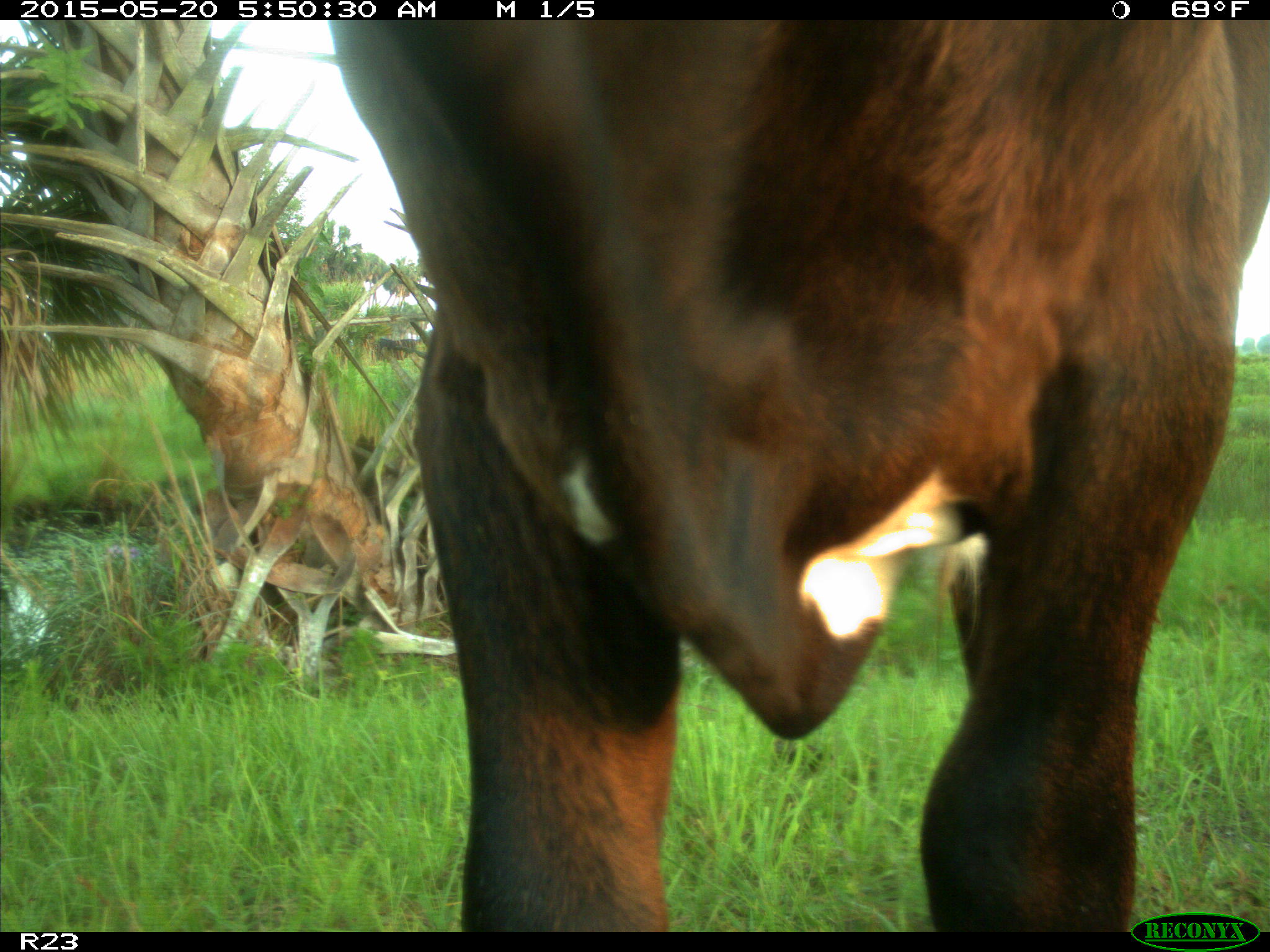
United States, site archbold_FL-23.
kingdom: Animalia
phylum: Chordata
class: Mammalia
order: Artiodactyla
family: Bovidae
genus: Bos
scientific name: Bos taurus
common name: domestic cow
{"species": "Bos taurus (domestic cow)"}